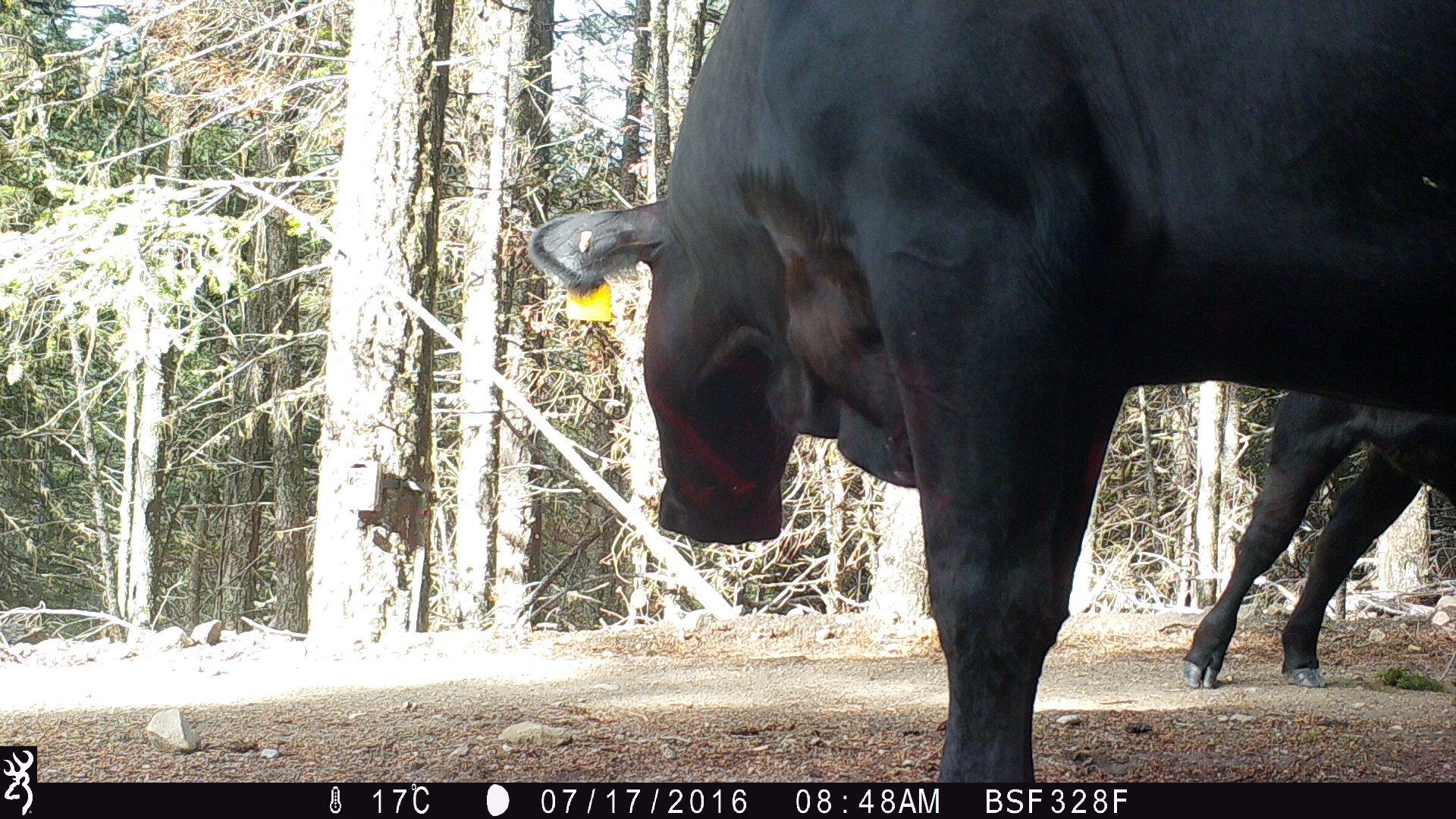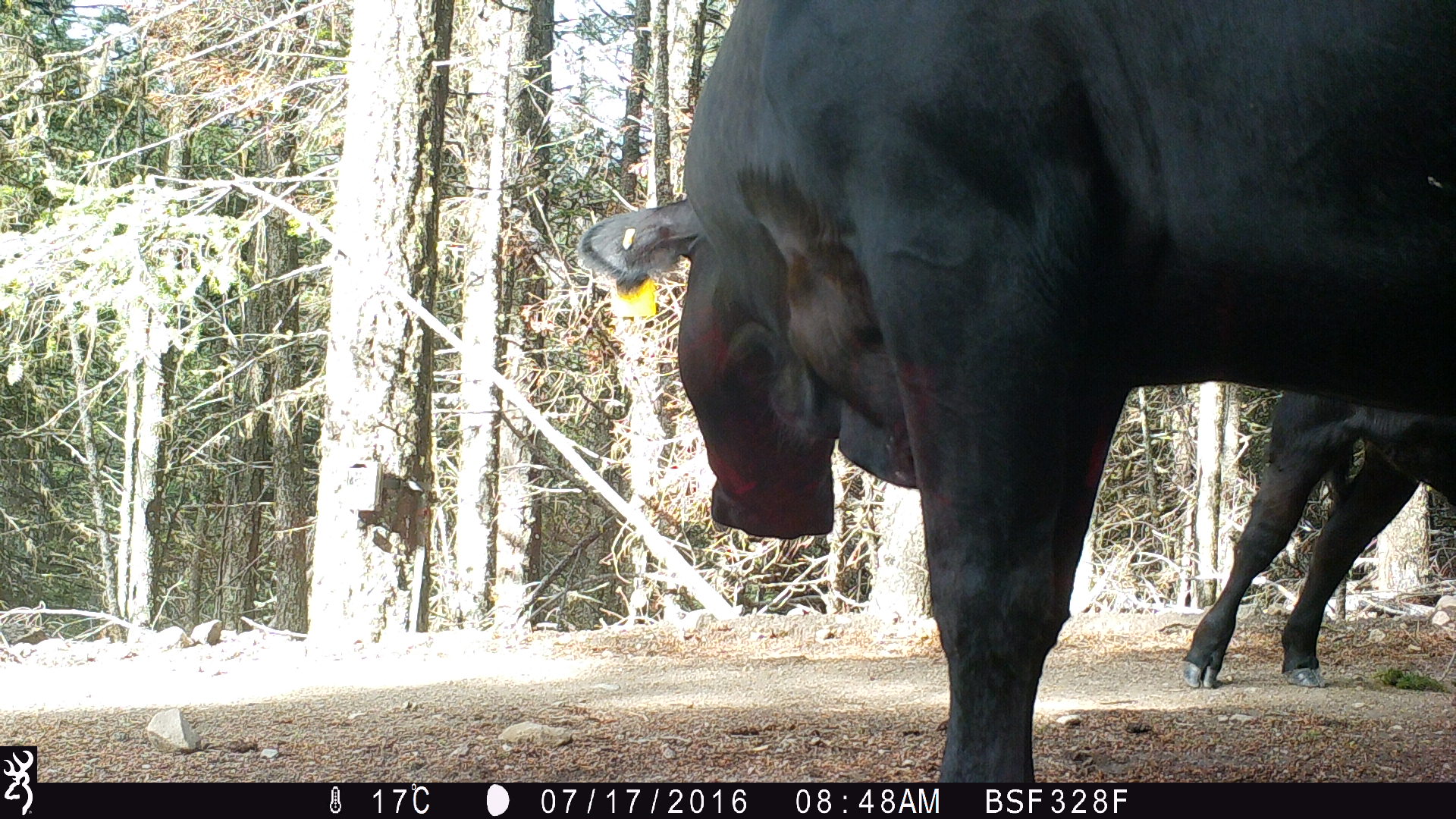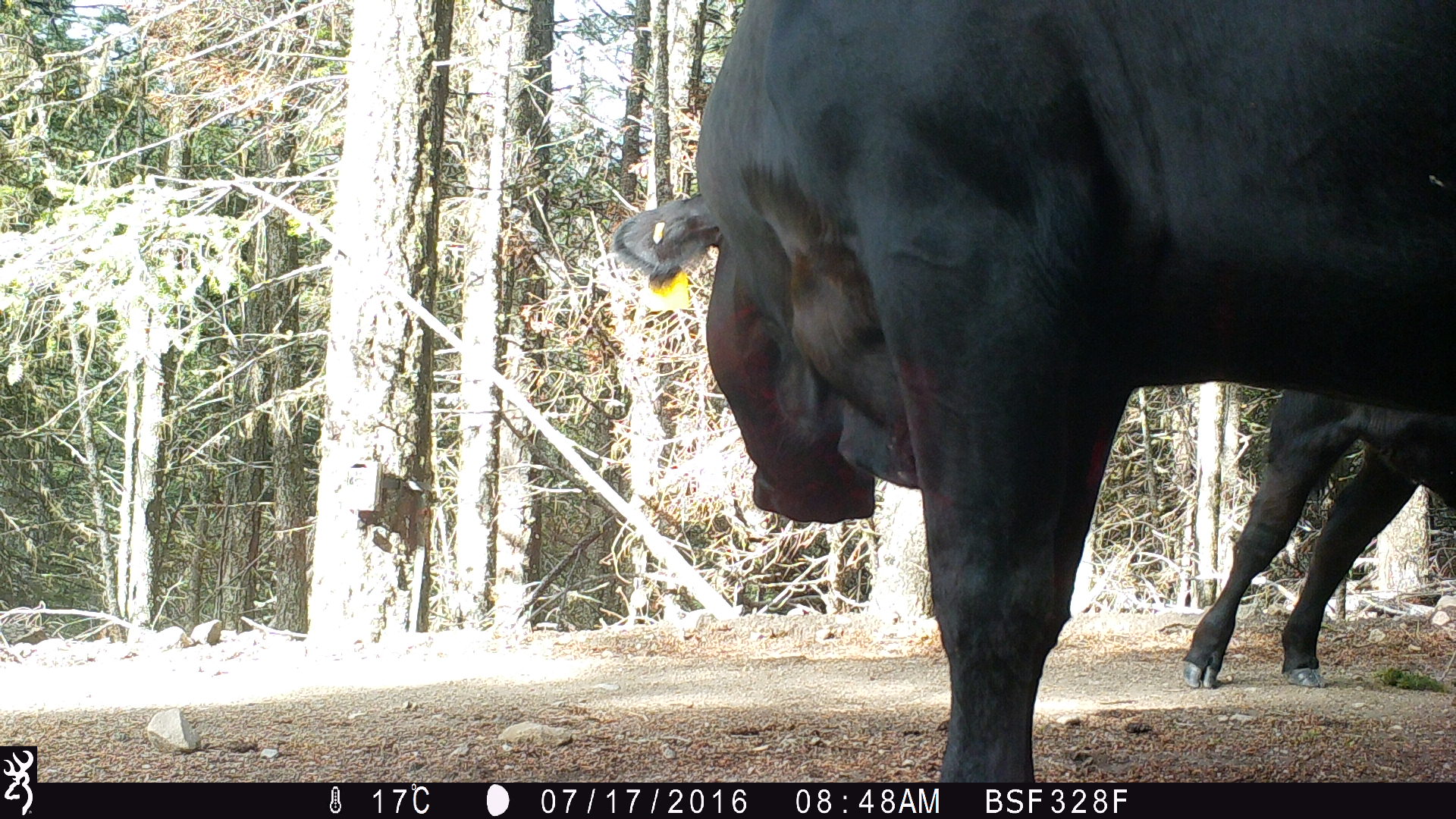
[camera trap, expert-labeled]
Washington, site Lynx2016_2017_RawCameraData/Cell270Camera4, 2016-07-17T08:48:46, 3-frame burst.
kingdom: Animalia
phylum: Chordata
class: Mammalia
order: Artiodactyla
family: Bovidae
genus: Bos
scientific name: Bos taurus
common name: domestic cattle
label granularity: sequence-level